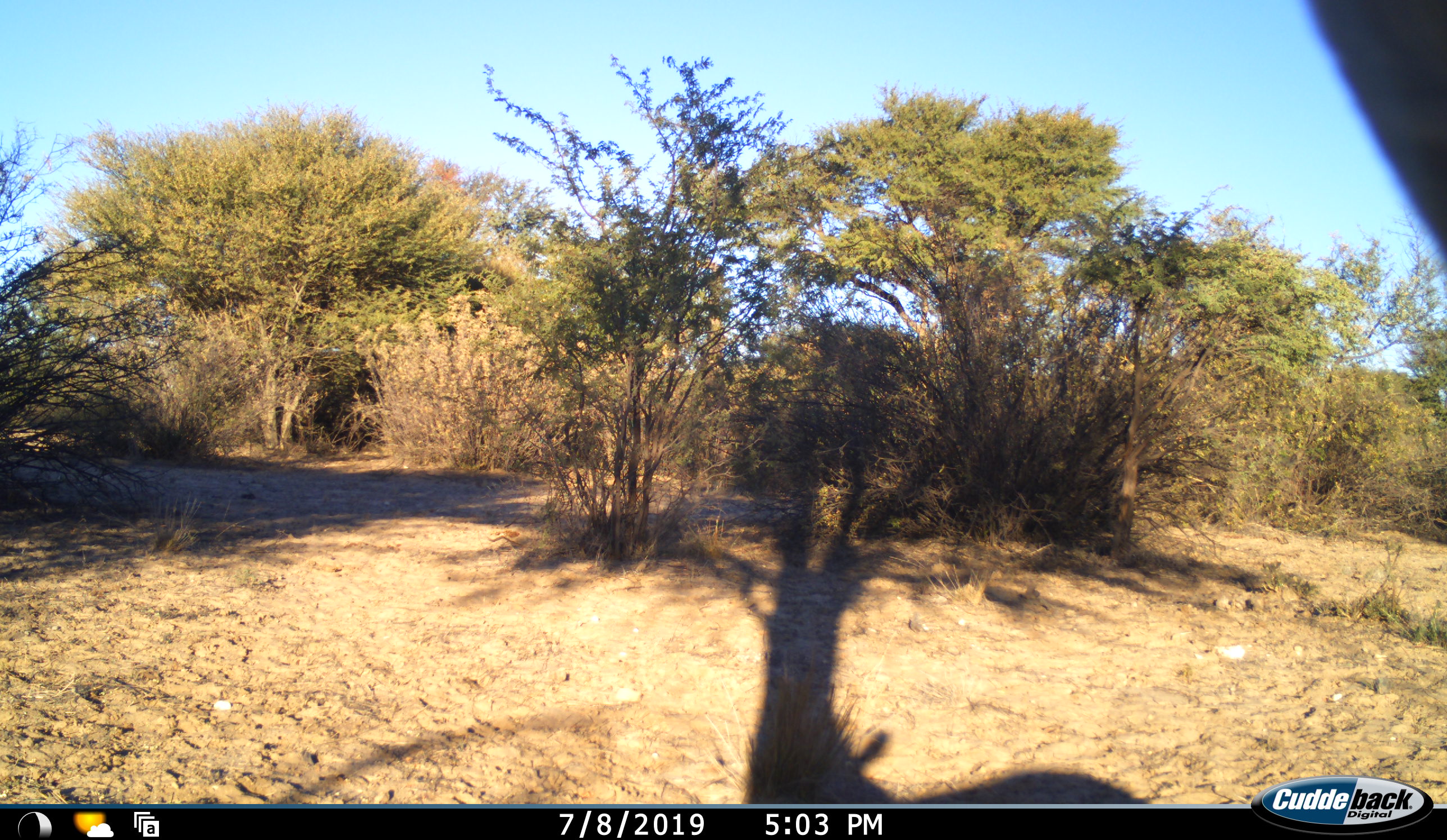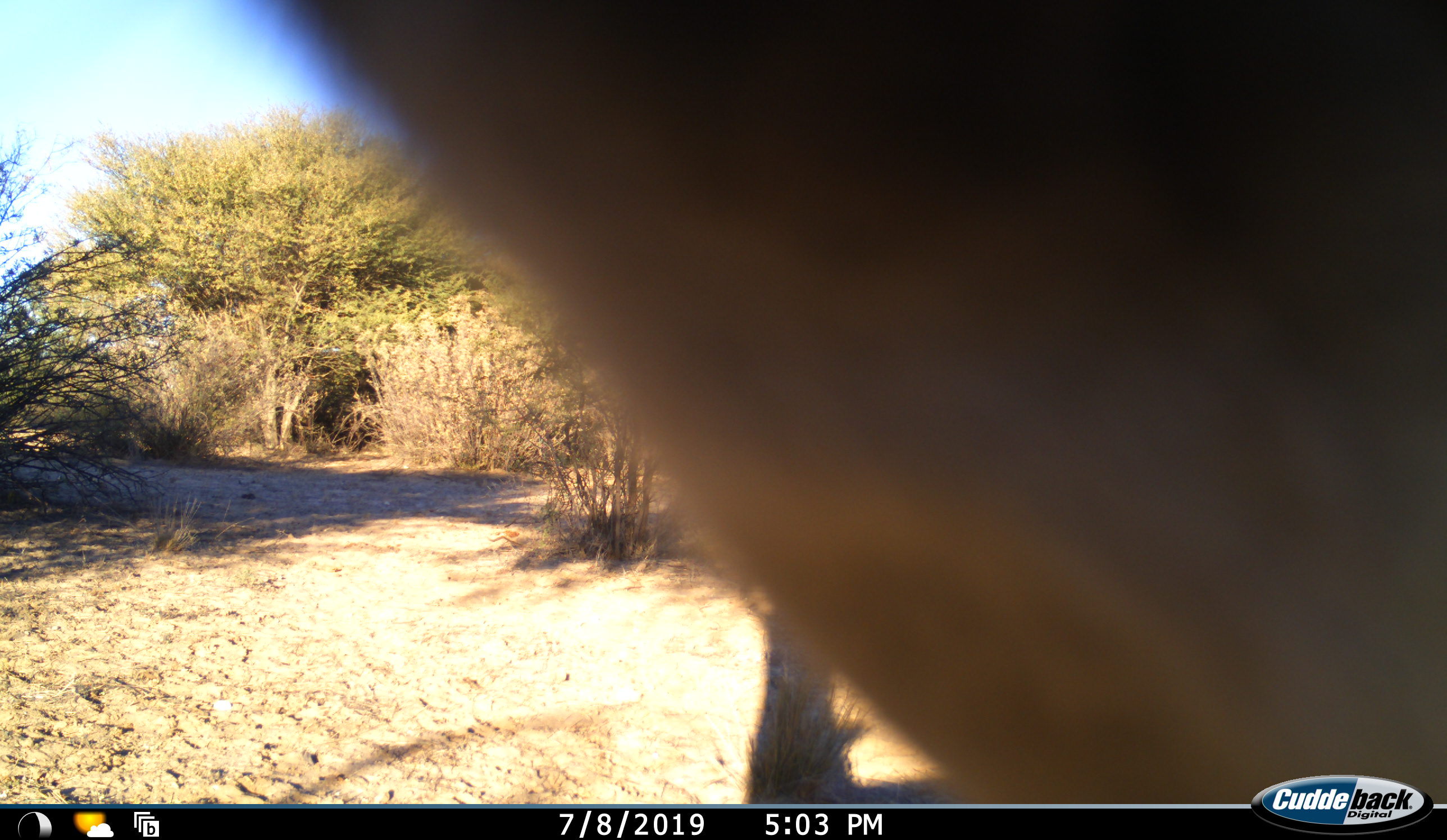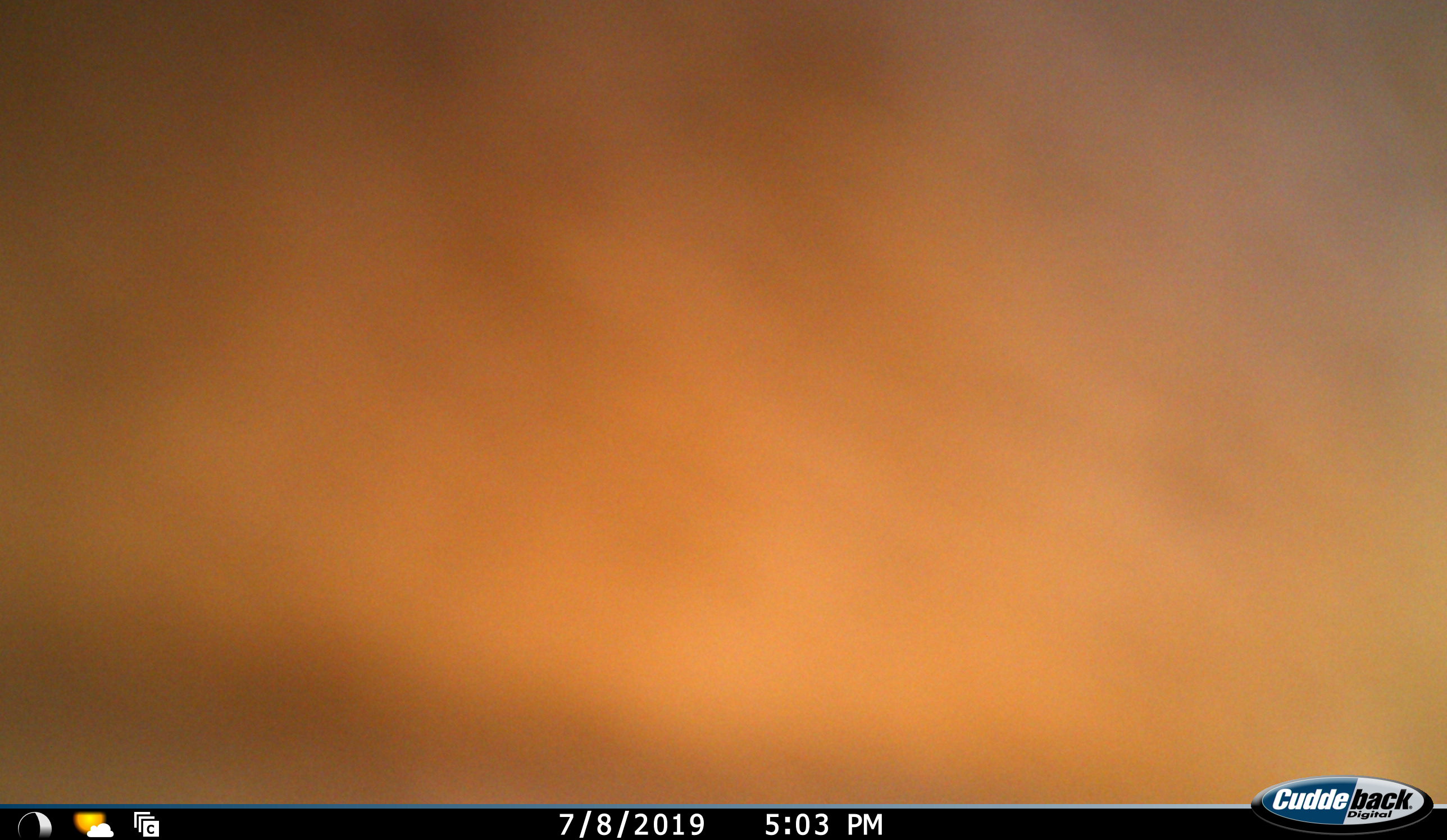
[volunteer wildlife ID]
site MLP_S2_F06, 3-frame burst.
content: unidentified animal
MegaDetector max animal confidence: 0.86